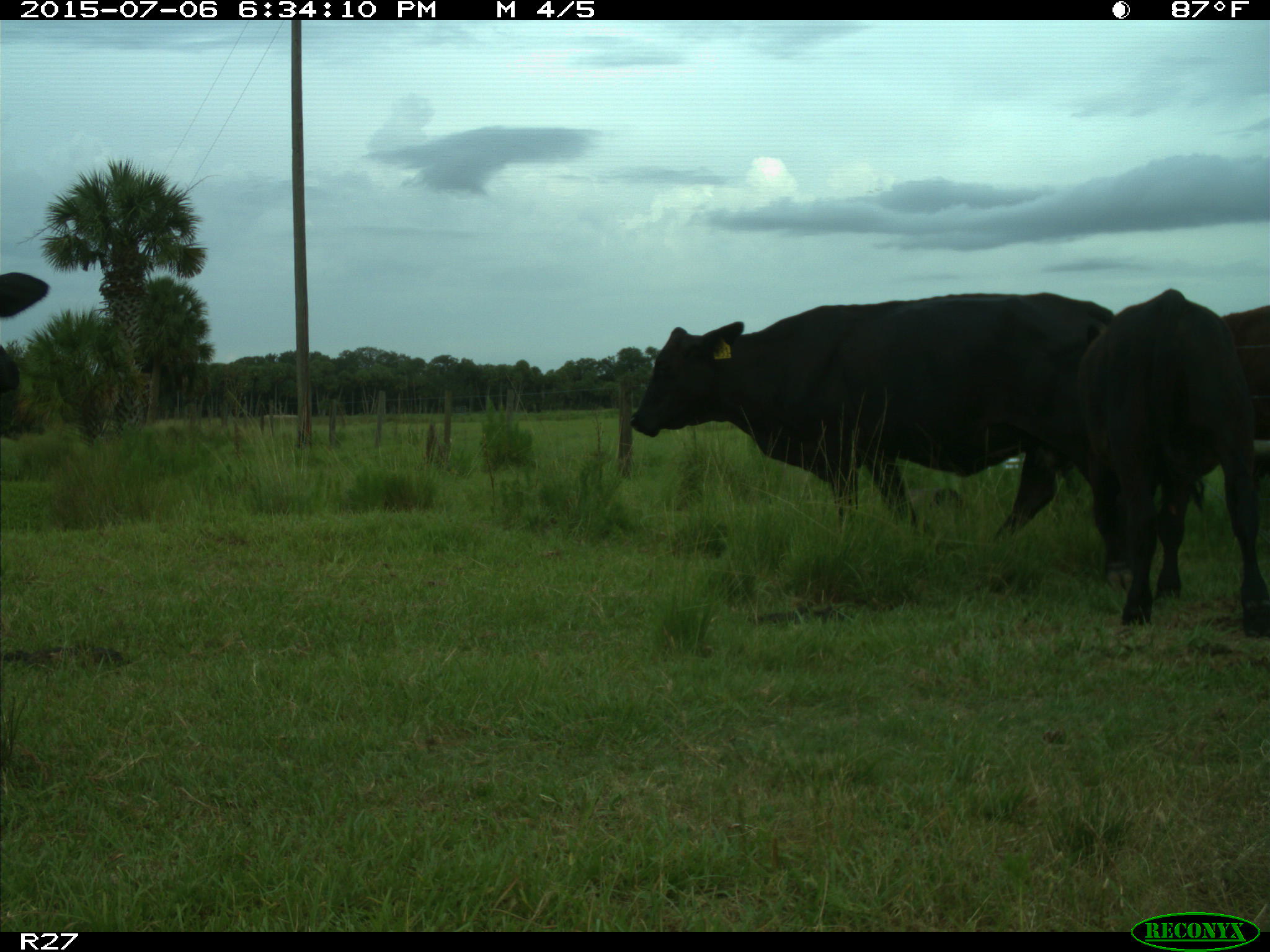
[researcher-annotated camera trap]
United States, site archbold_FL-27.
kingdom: Animalia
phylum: Chordata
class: Mammalia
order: Artiodactyla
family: Bovidae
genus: Bos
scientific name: Bos taurus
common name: domestic cow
Bos taurus (domestic cow).